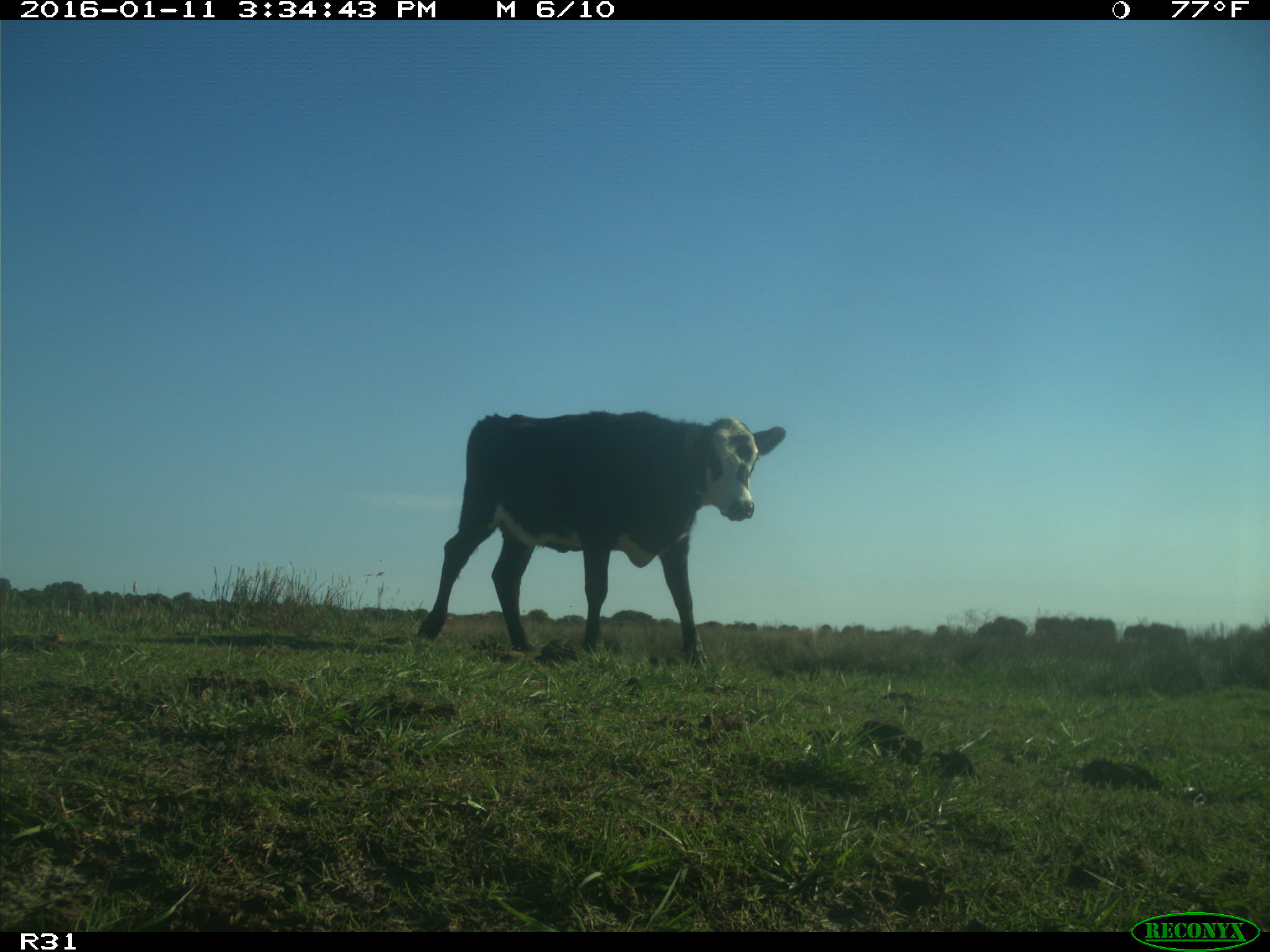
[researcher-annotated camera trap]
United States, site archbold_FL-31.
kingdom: Animalia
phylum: Chordata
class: Mammalia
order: Artiodactyla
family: Bovidae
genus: Bos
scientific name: Bos taurus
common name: domestic cow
Bos taurus (domestic cow).